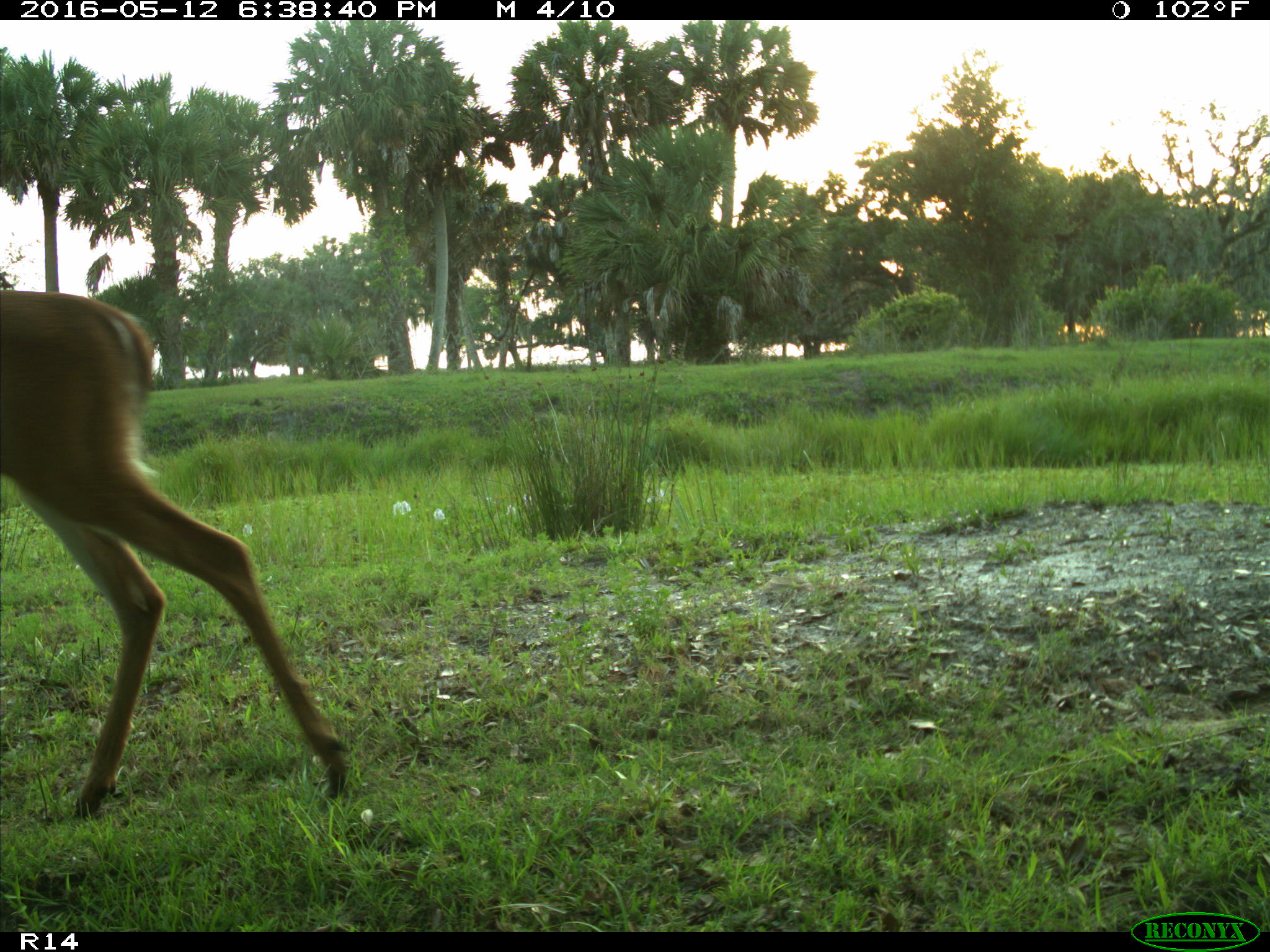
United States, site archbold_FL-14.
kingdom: Animalia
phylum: Chordata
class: Mammalia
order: Artiodactyla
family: Cervidae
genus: Odocoileus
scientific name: Odocoileus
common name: deer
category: unidentified deer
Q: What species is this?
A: Unidentified deer (deer) (Odocoileus).